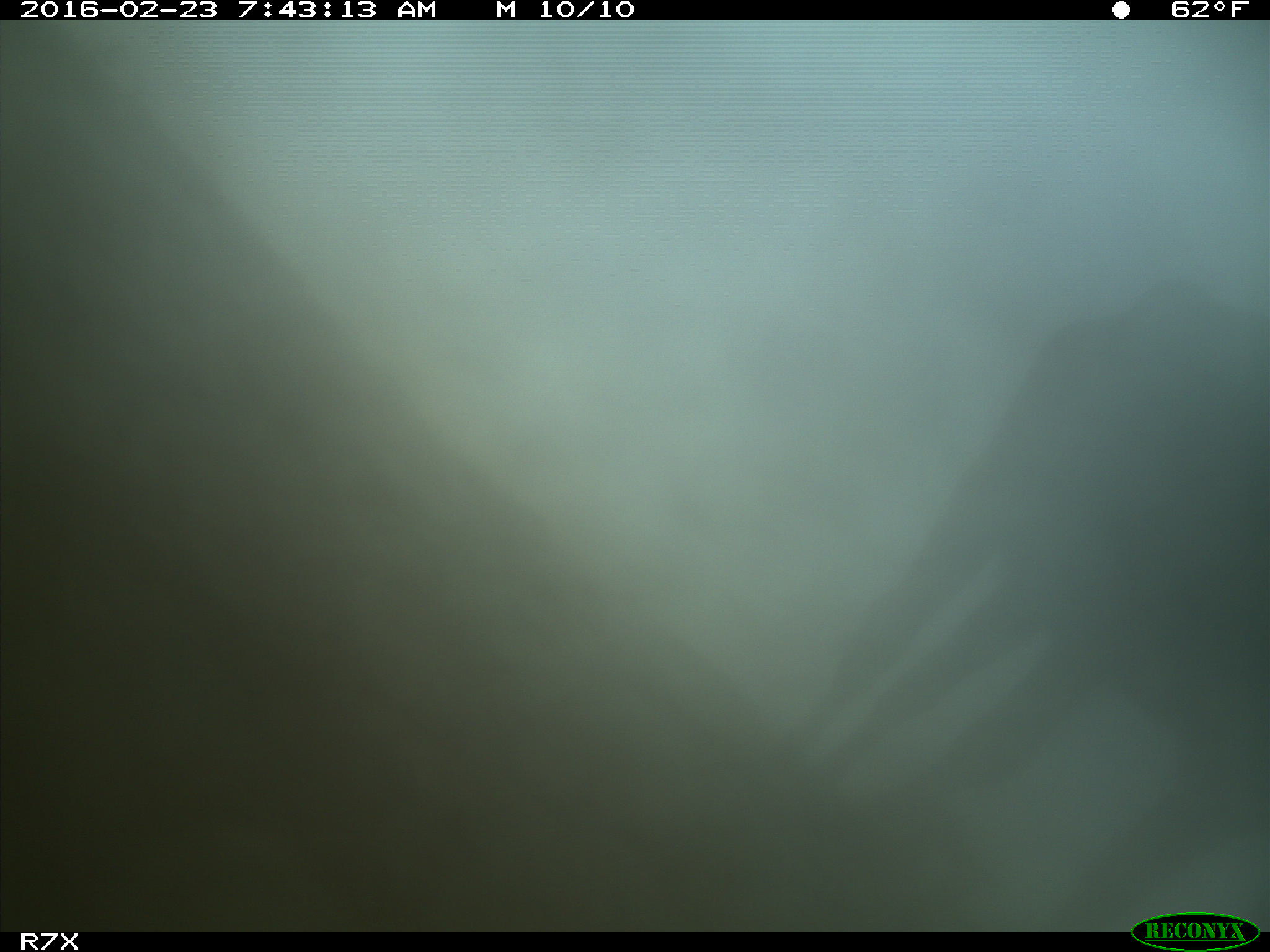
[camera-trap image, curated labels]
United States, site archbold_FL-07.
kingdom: Animalia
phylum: Chordata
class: Mammalia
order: Artiodactyla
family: Bovidae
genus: Bos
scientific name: Bos taurus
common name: domestic cow